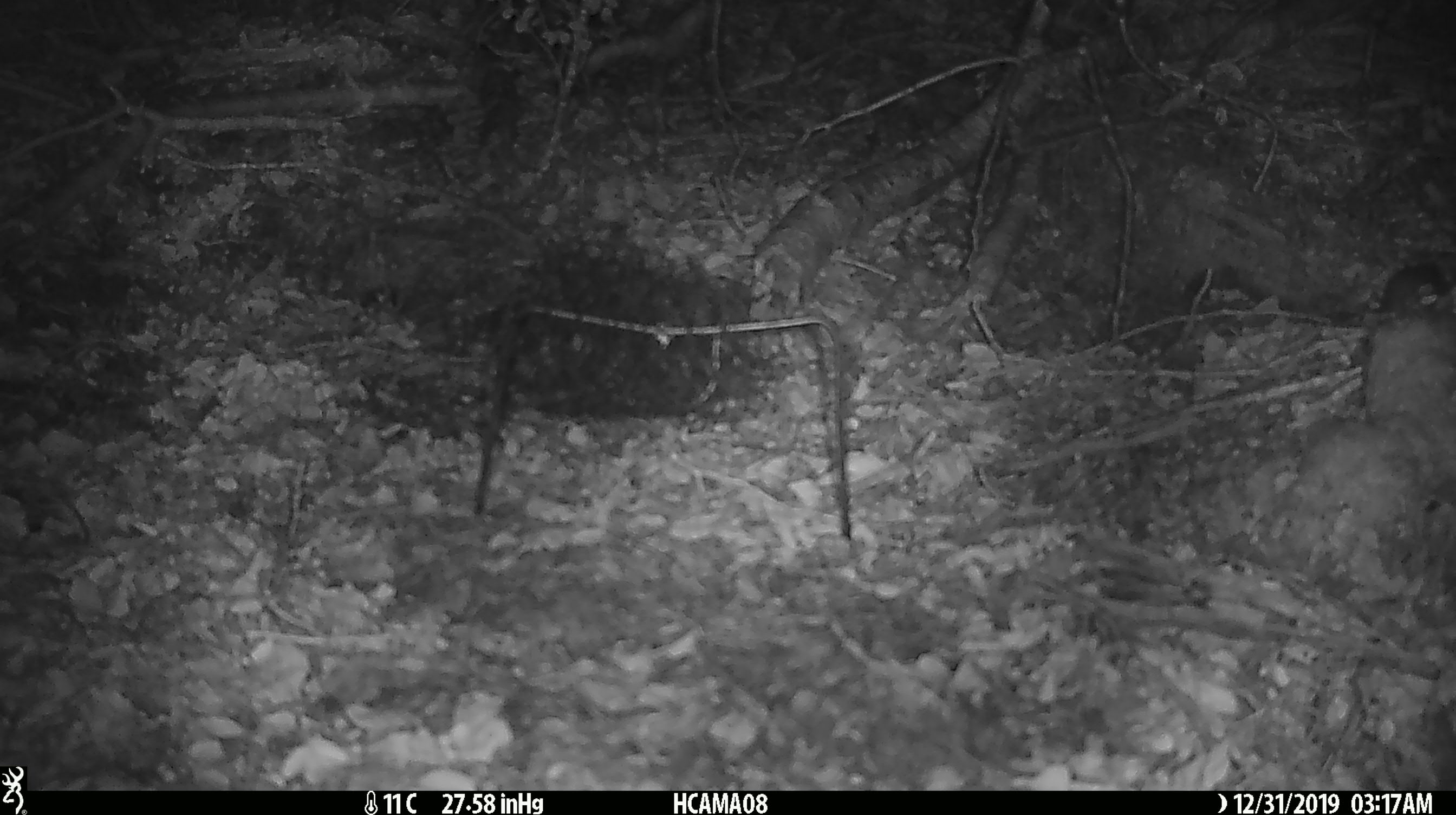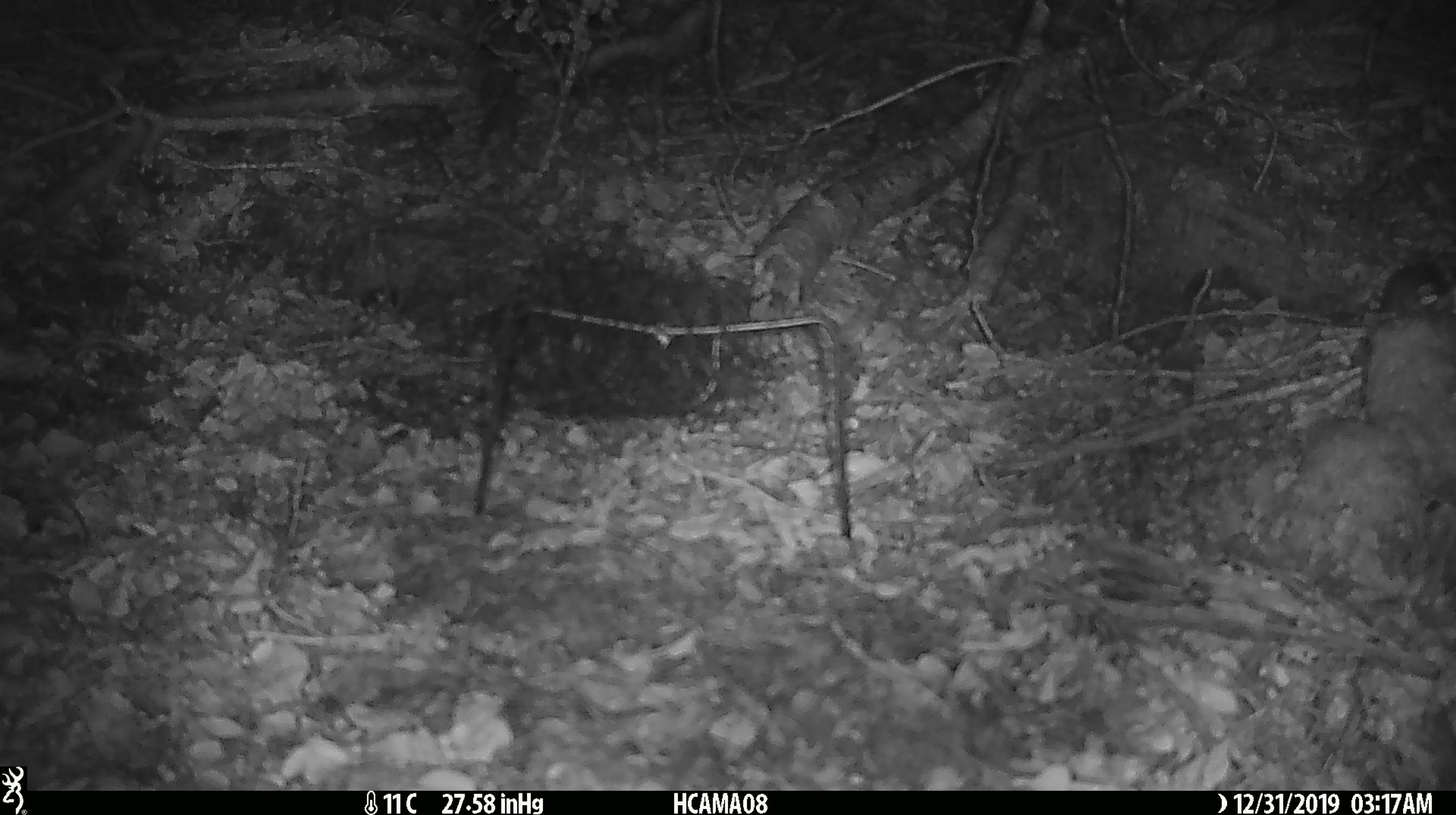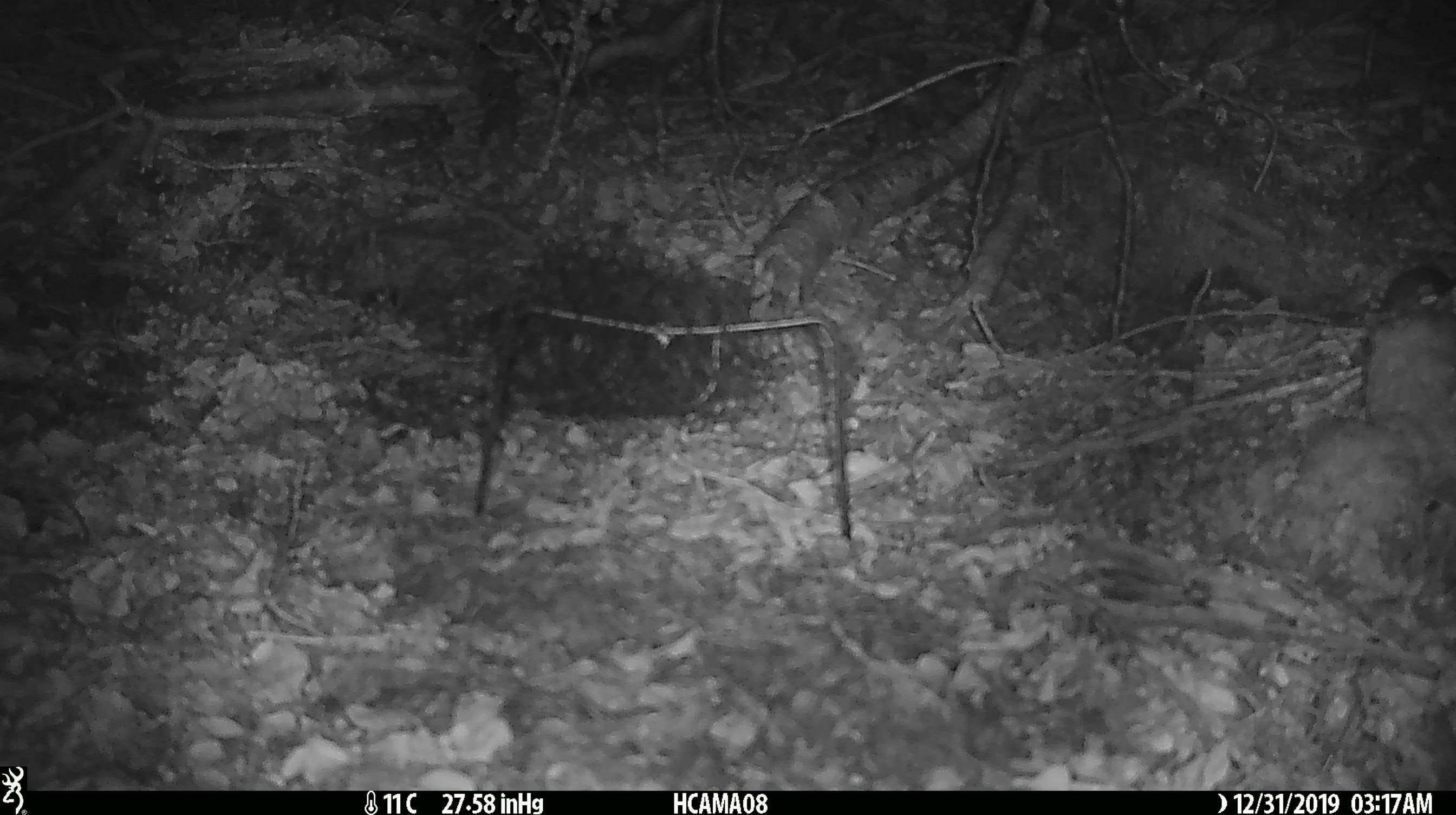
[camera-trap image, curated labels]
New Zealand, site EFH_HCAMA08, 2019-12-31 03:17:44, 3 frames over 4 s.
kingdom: Animalia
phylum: Chordata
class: Mammalia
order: Rodentia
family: Muridae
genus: Mus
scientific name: Mus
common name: mouse